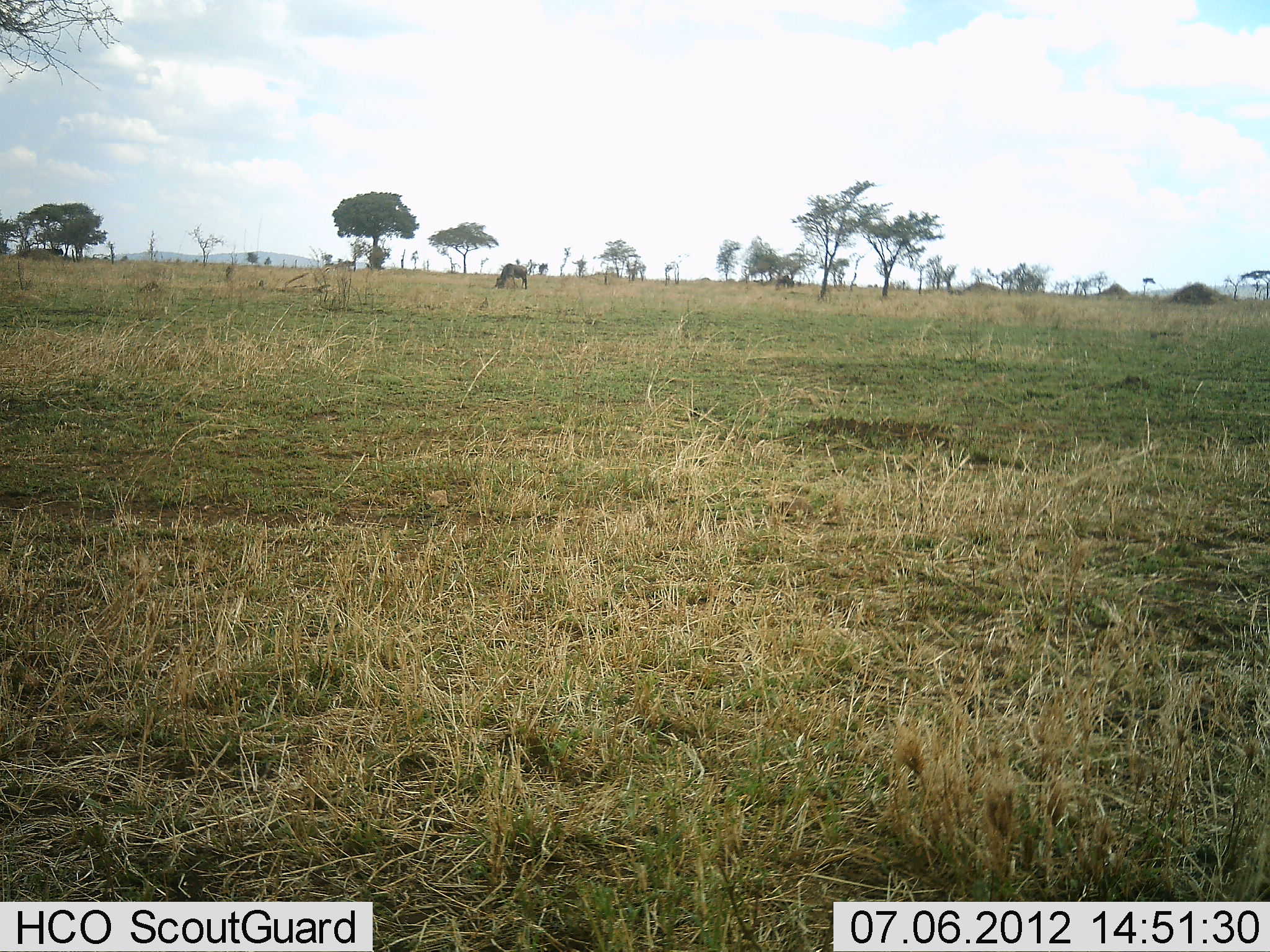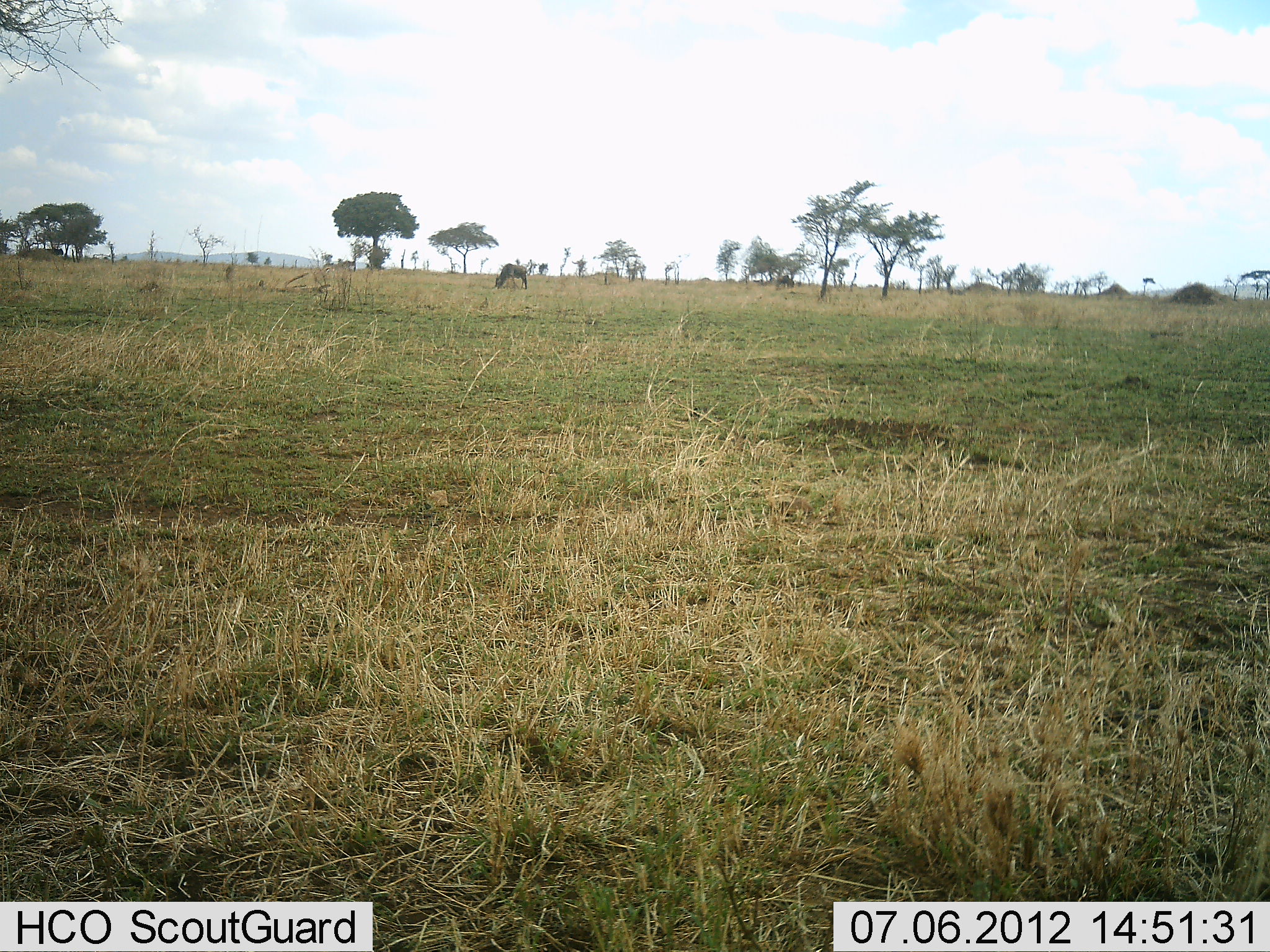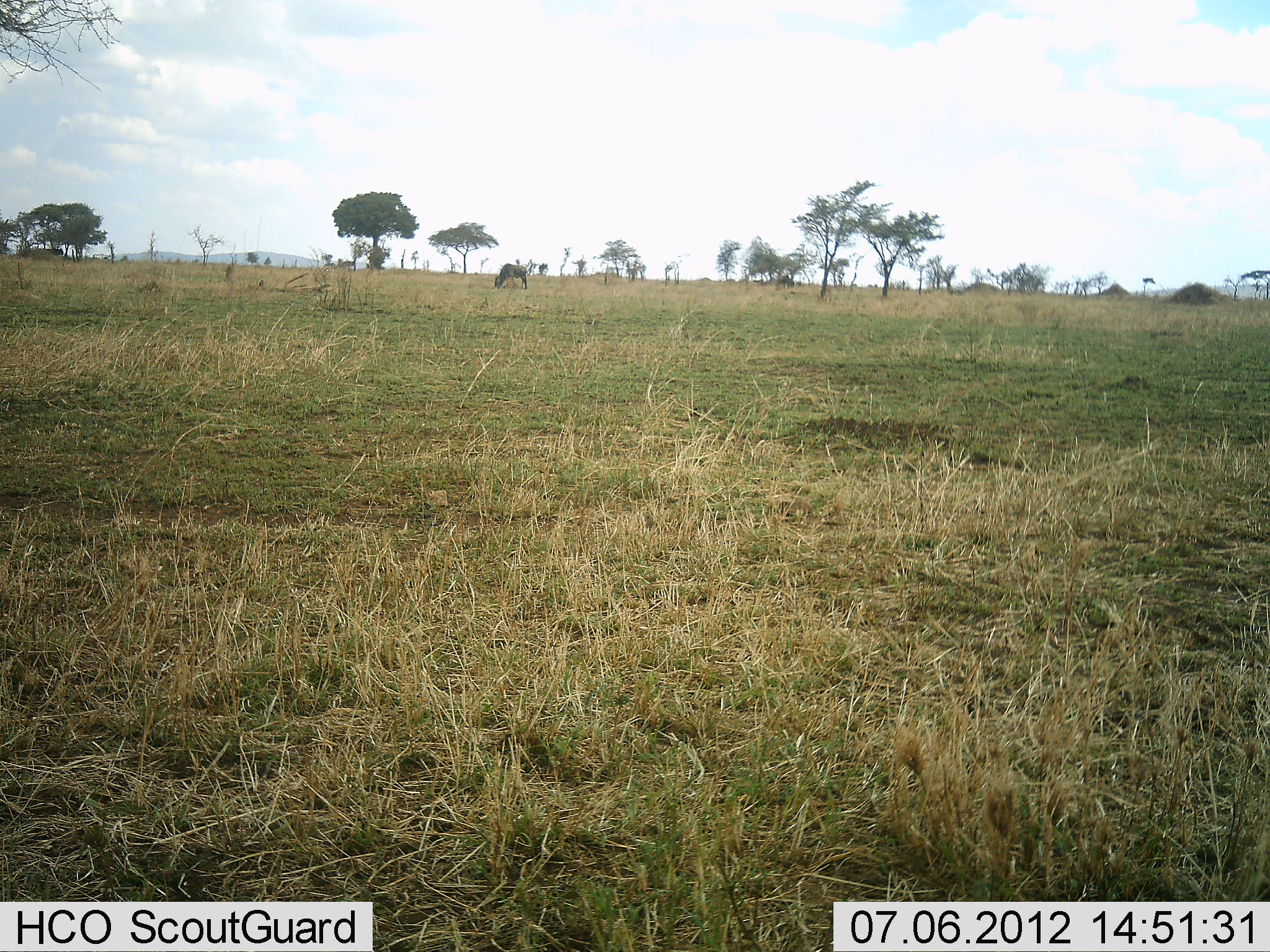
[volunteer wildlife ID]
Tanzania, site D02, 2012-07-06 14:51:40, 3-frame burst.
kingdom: Animalia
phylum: Chordata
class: Mammalia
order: Artiodactyla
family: Bovidae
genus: Connochaetes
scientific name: Connochaetes taurinus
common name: blue wildebeest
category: wildebeest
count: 1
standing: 30%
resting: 0%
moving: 0%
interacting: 0%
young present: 0%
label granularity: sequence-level